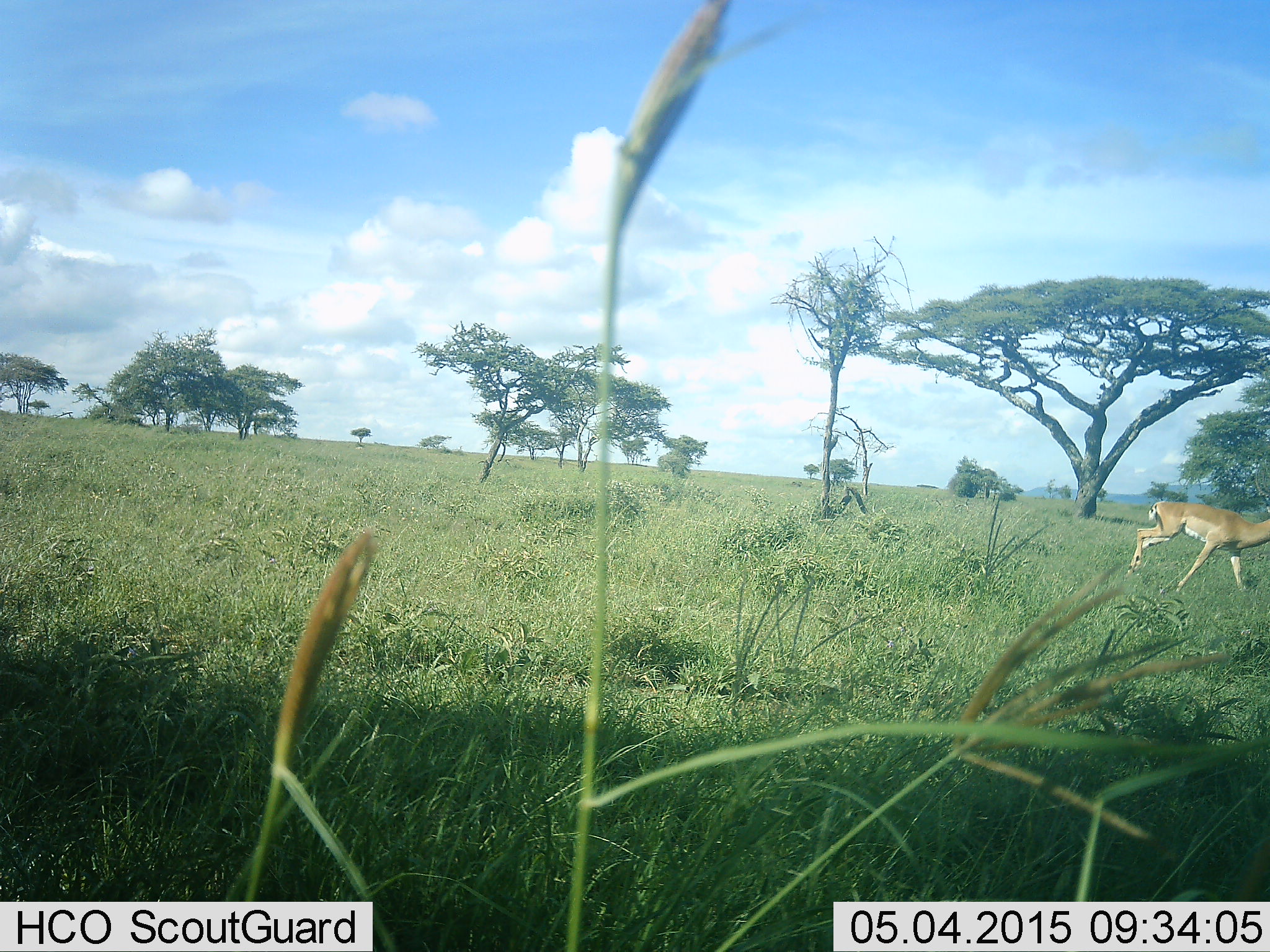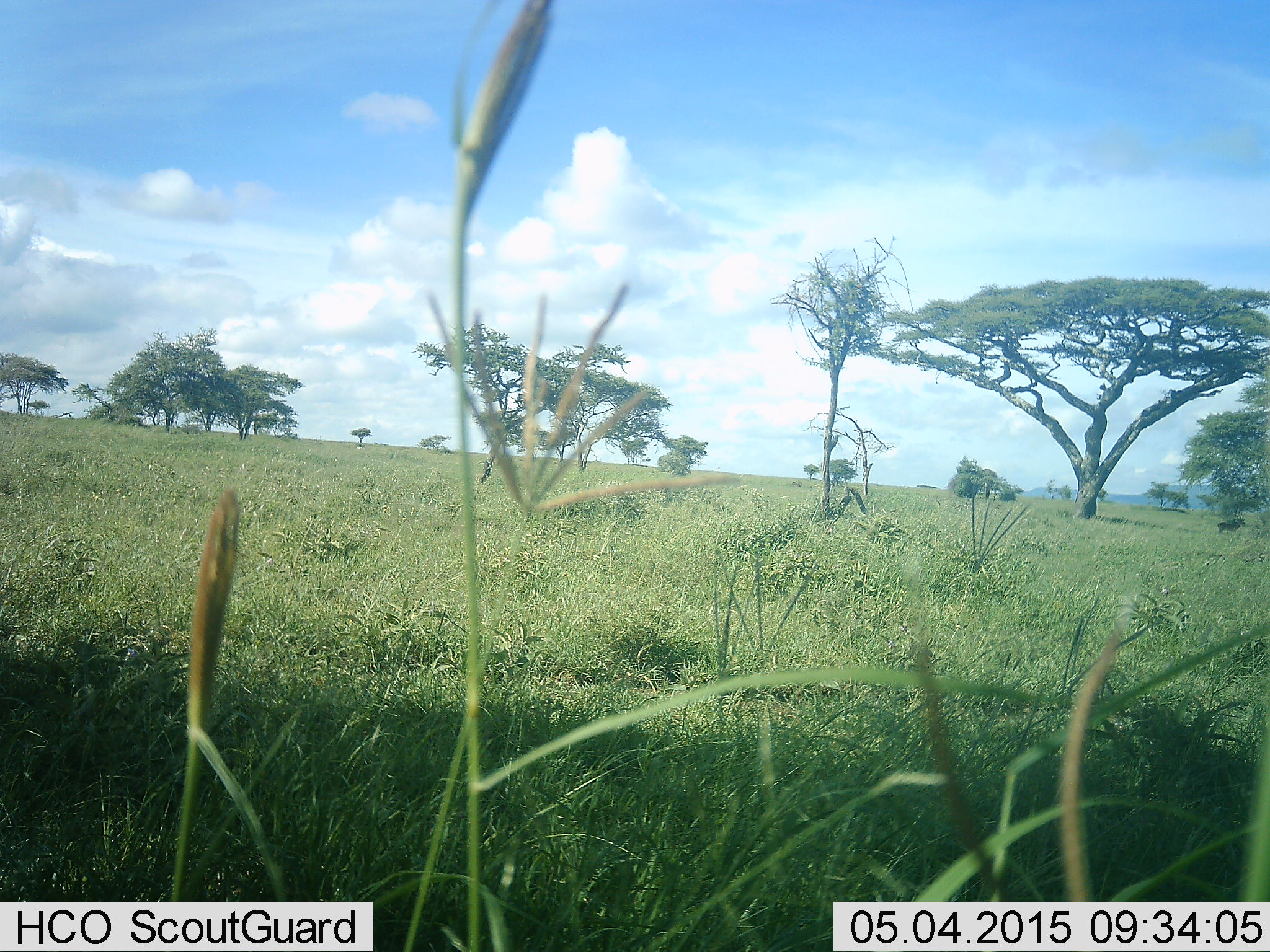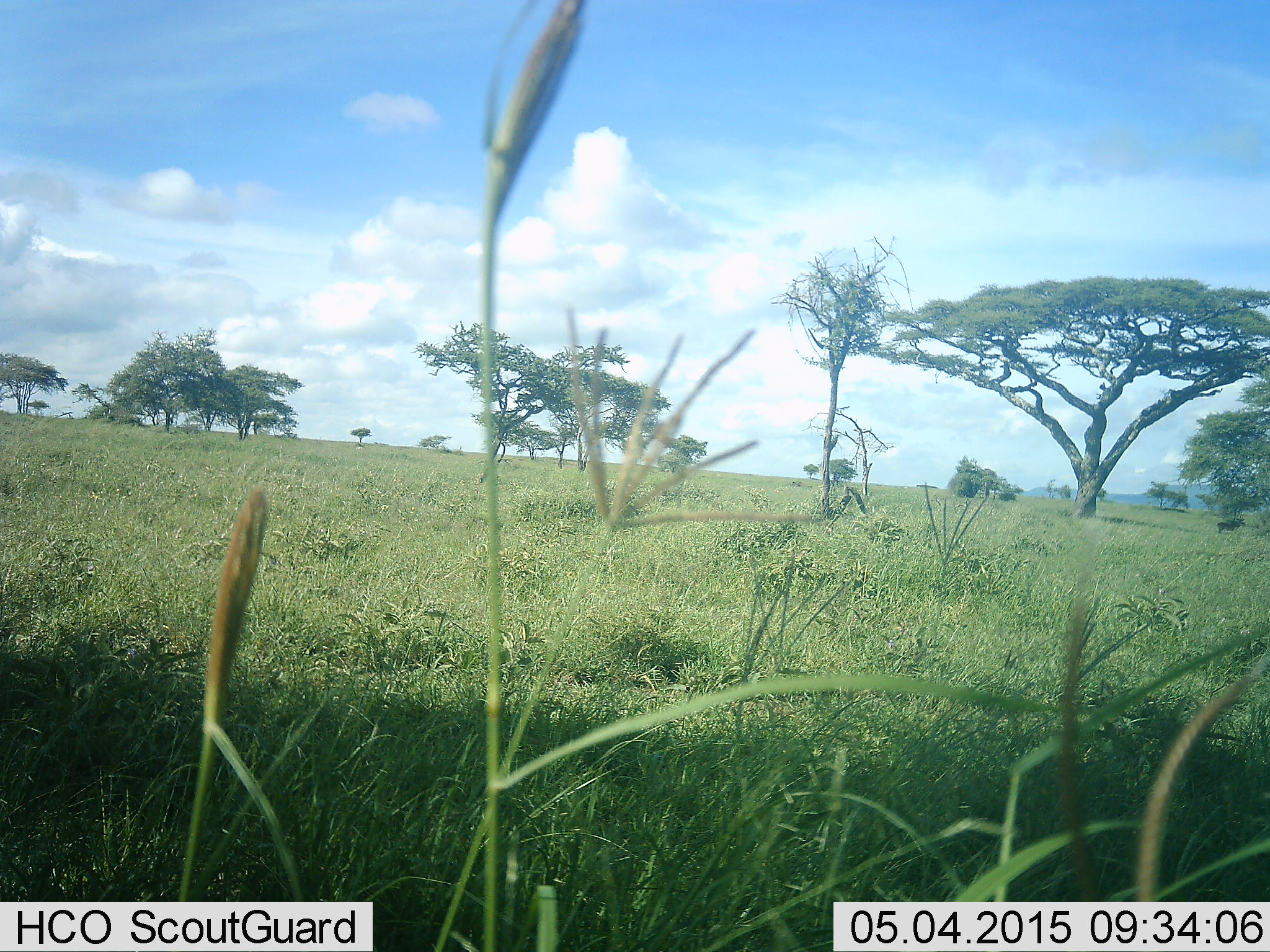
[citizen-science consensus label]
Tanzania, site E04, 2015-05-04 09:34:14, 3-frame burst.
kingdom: Animalia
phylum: Chordata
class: Mammalia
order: Artiodactyla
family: Bovidae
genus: Aepyceros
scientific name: Aepyceros melampus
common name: impala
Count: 1.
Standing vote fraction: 10%.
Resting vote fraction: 0%.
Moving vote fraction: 100%.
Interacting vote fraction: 0%.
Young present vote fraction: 0%.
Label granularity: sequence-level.